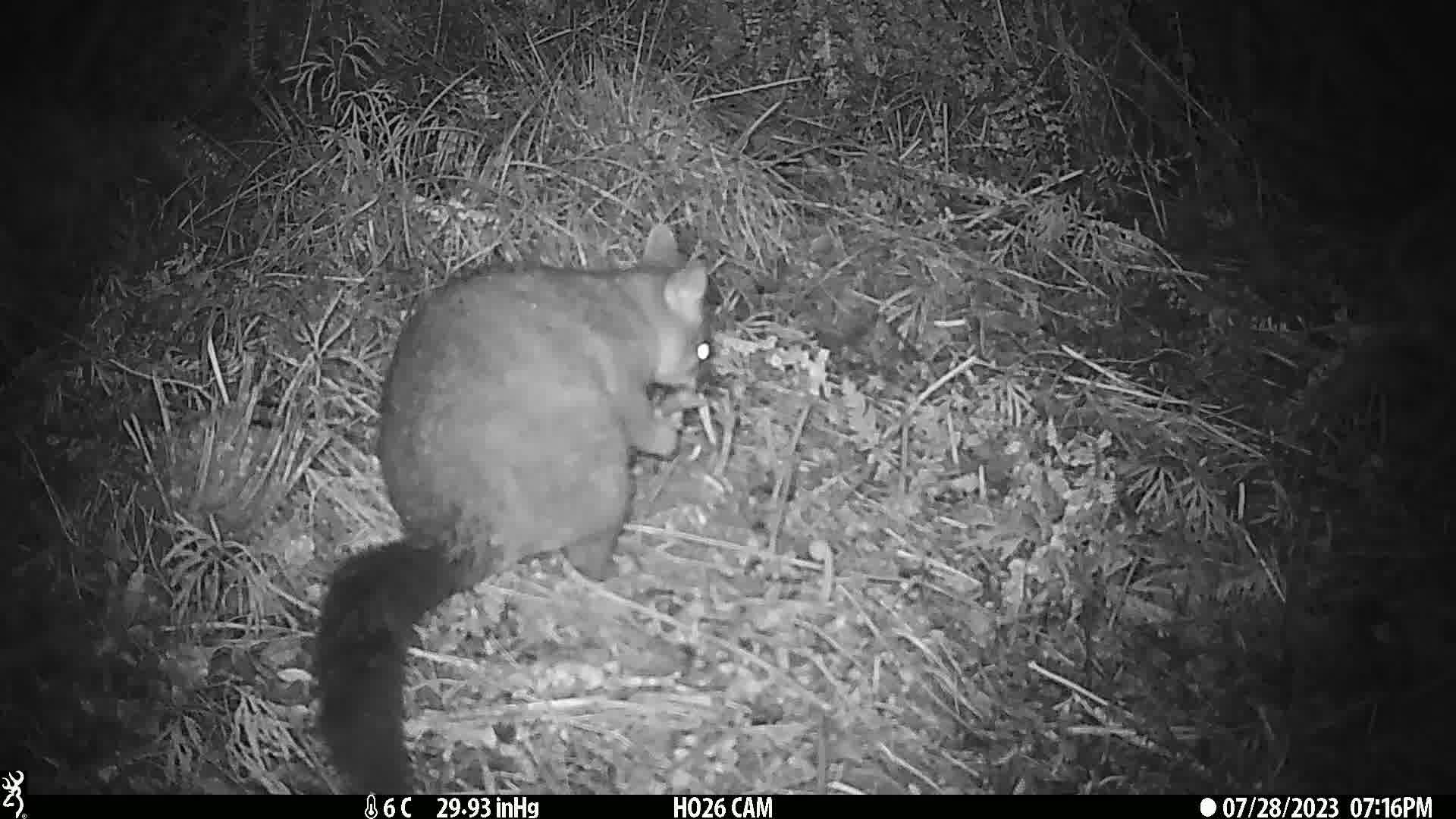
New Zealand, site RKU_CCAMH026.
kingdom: Animalia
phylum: Chordata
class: Mammalia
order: Diprotodontia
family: Phalangeridae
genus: Trichosurus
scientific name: Trichosurus vulpecula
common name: common brushtail possum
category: possum